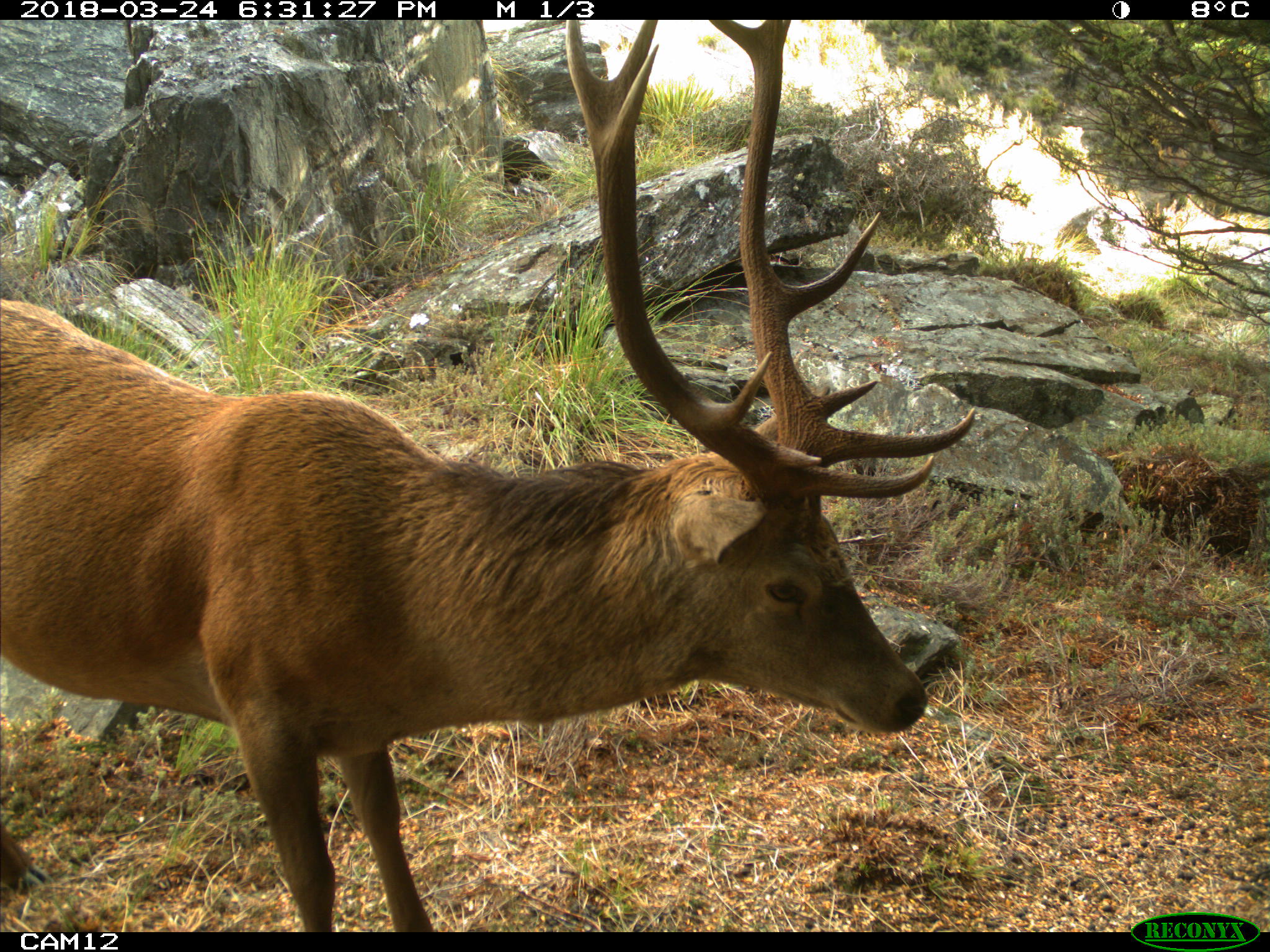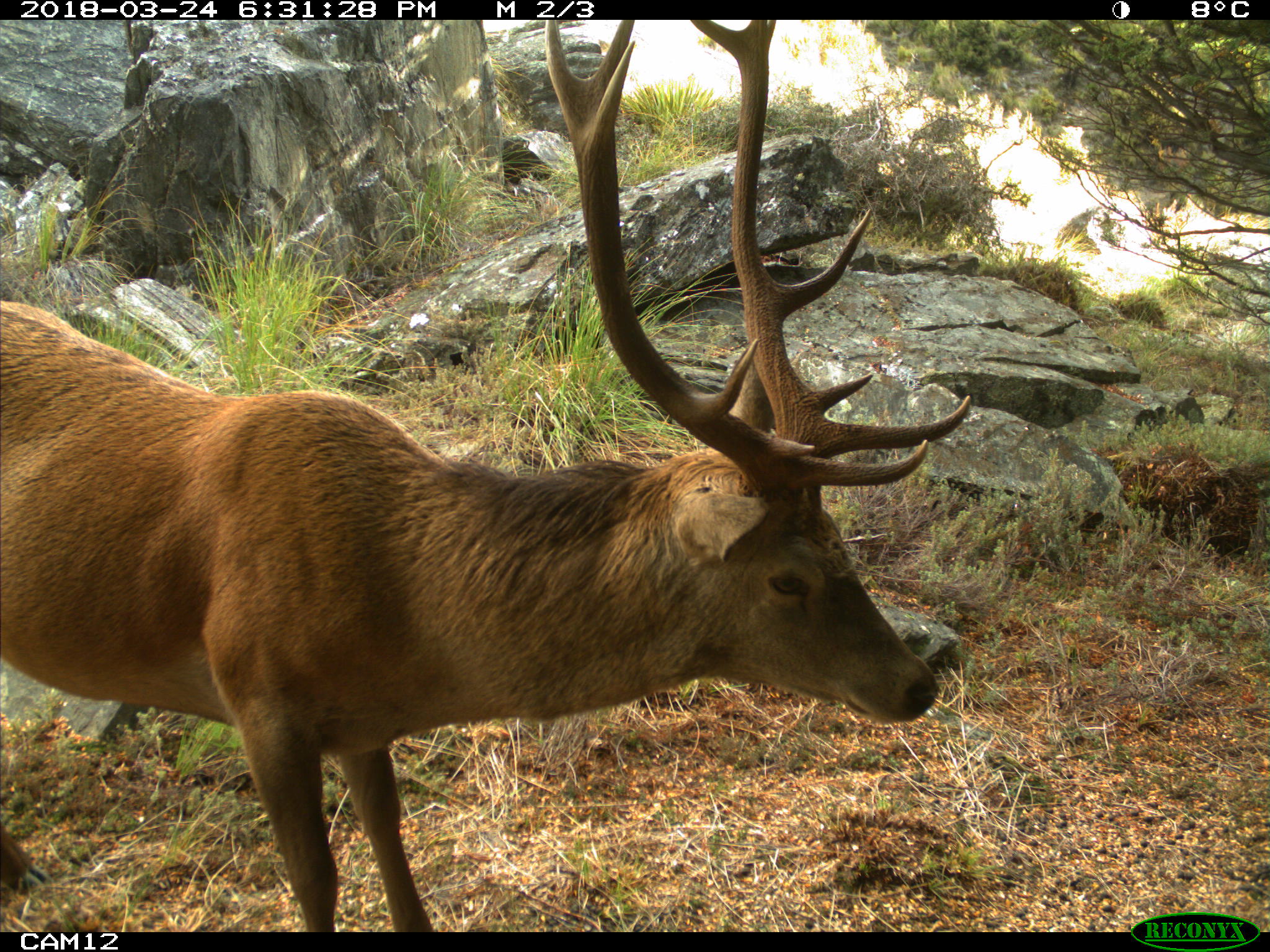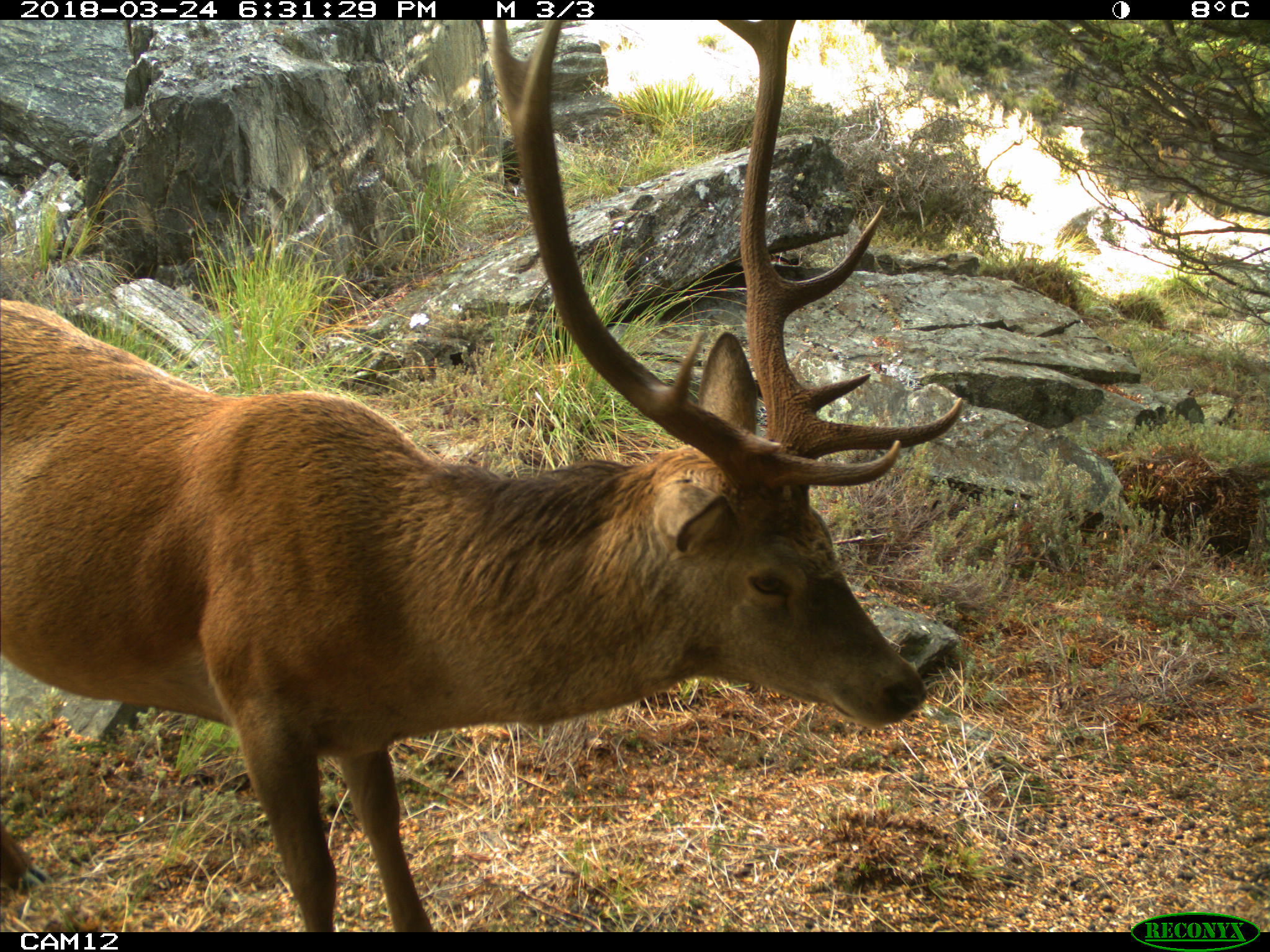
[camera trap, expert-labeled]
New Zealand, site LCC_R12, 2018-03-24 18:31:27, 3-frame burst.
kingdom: Animalia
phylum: Chordata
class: Mammalia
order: Artiodactyla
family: Cervidae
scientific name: Cervidae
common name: deer